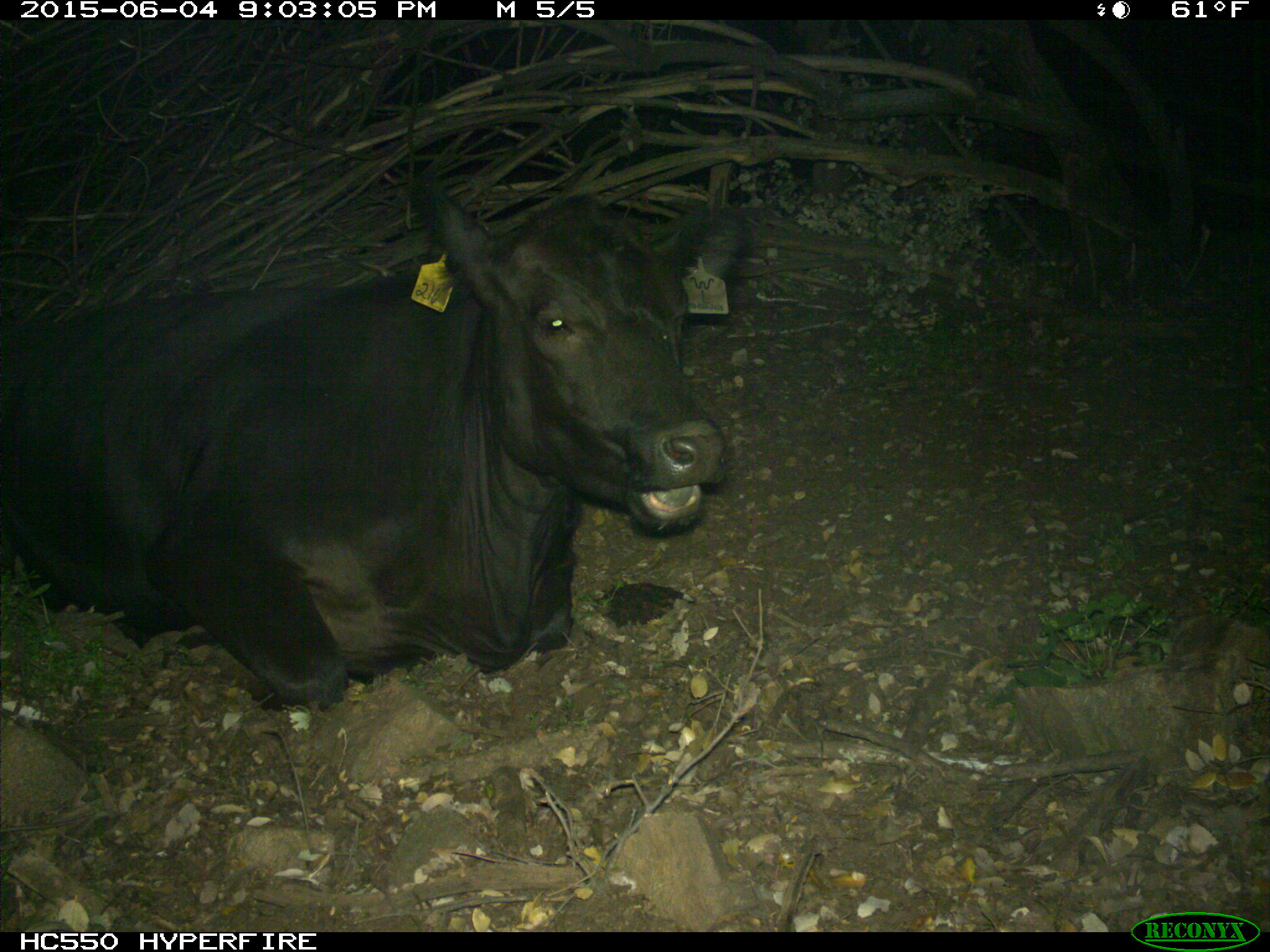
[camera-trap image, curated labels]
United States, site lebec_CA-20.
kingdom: Animalia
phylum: Chordata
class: Mammalia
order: Artiodactyla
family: Bovidae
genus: Bos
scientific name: Bos taurus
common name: domestic cow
Bos taurus (domestic cow).